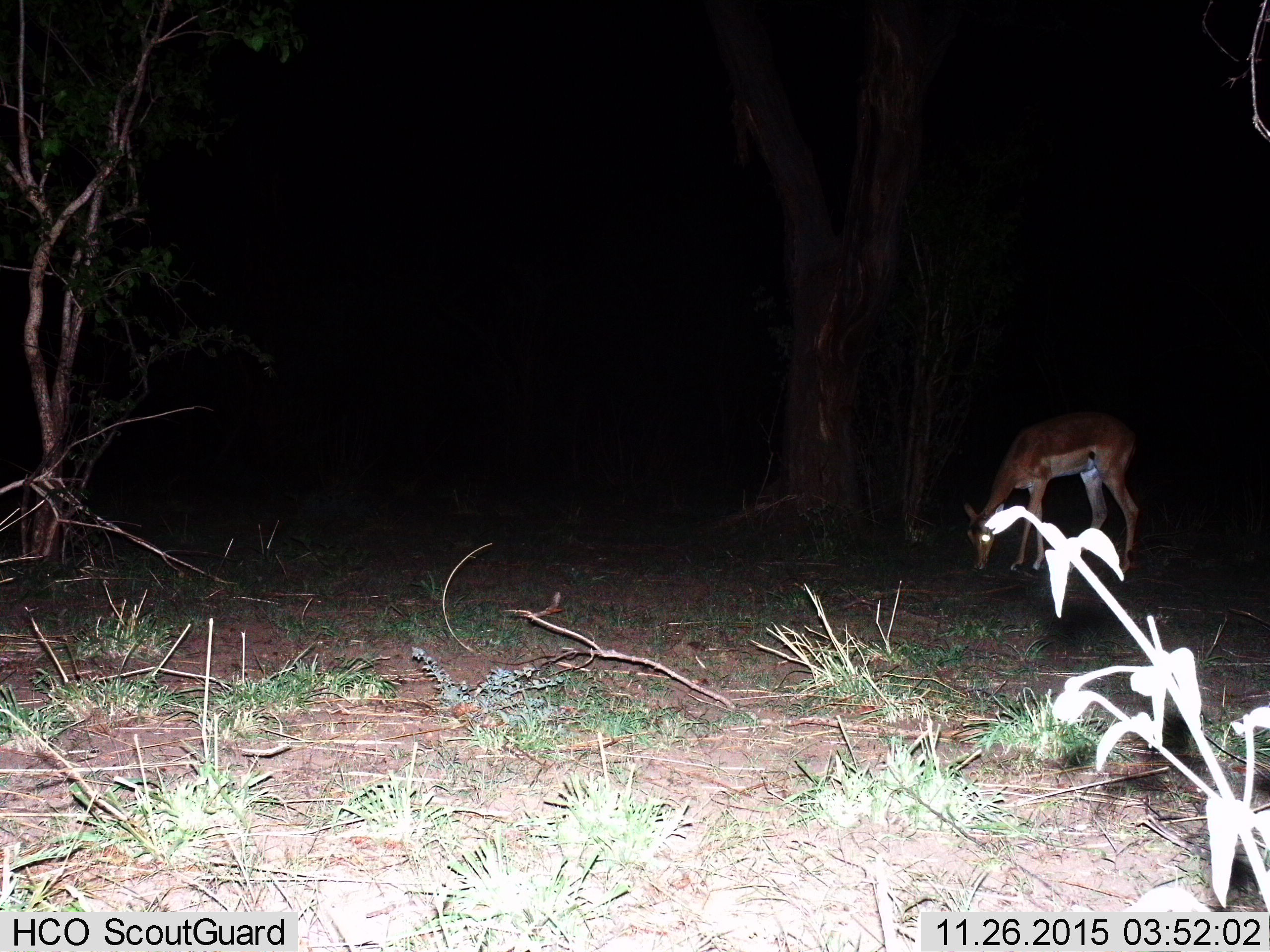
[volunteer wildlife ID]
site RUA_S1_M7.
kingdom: Animalia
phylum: Chordata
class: Mammalia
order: Artiodactyla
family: Bovidae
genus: Aepyceros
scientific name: Aepyceros melampus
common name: impala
Impala (Aepyceros melampus), count 1. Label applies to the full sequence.